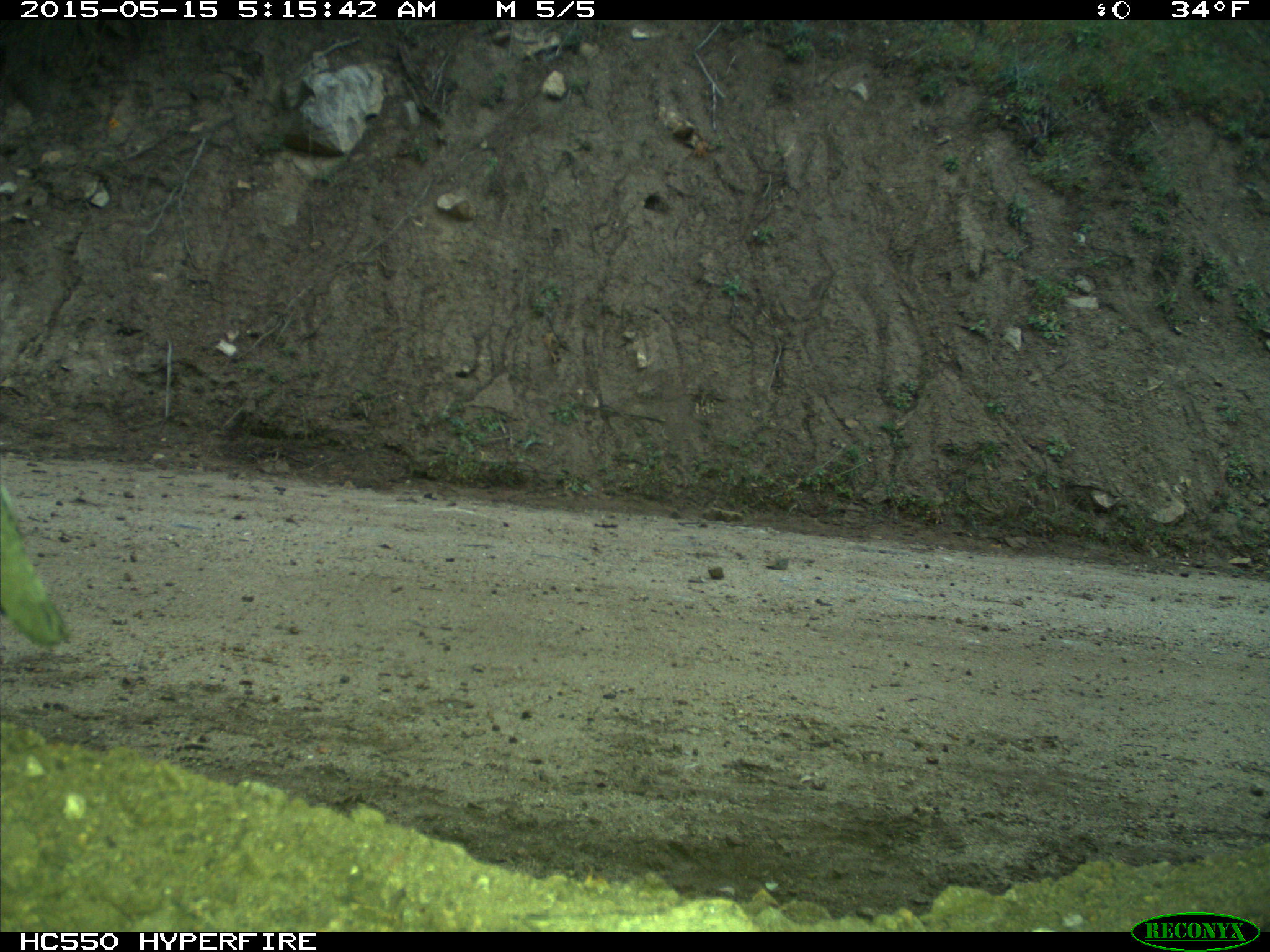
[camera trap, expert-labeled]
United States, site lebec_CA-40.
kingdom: Animalia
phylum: Chordata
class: Aves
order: Galliformes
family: Odontophoridae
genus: Callipepla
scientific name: Callipepla californica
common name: california quail